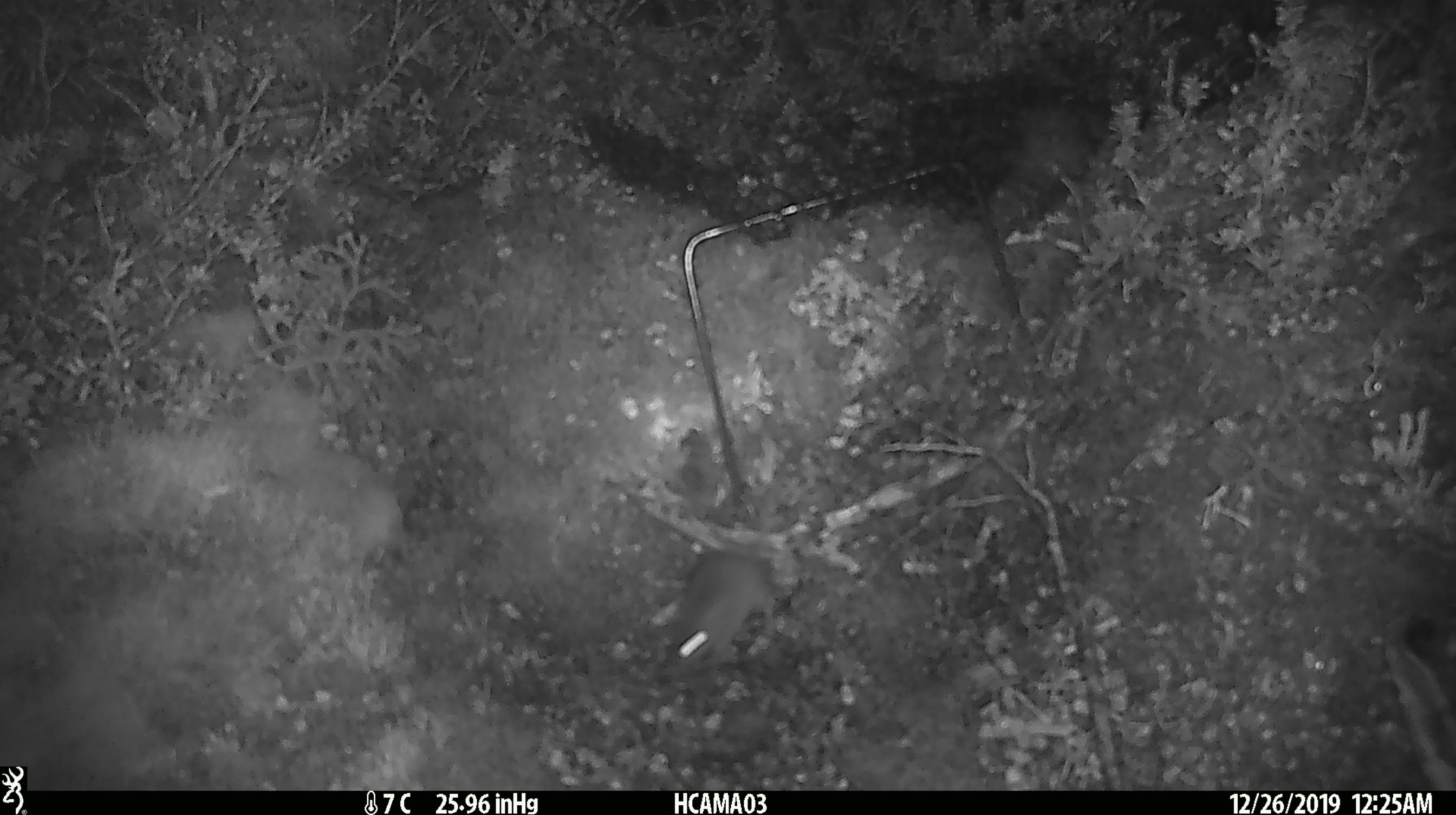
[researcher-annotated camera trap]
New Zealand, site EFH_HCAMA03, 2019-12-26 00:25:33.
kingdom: Animalia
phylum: Chordata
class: Mammalia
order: Rodentia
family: Muridae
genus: Mus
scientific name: Mus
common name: mouse